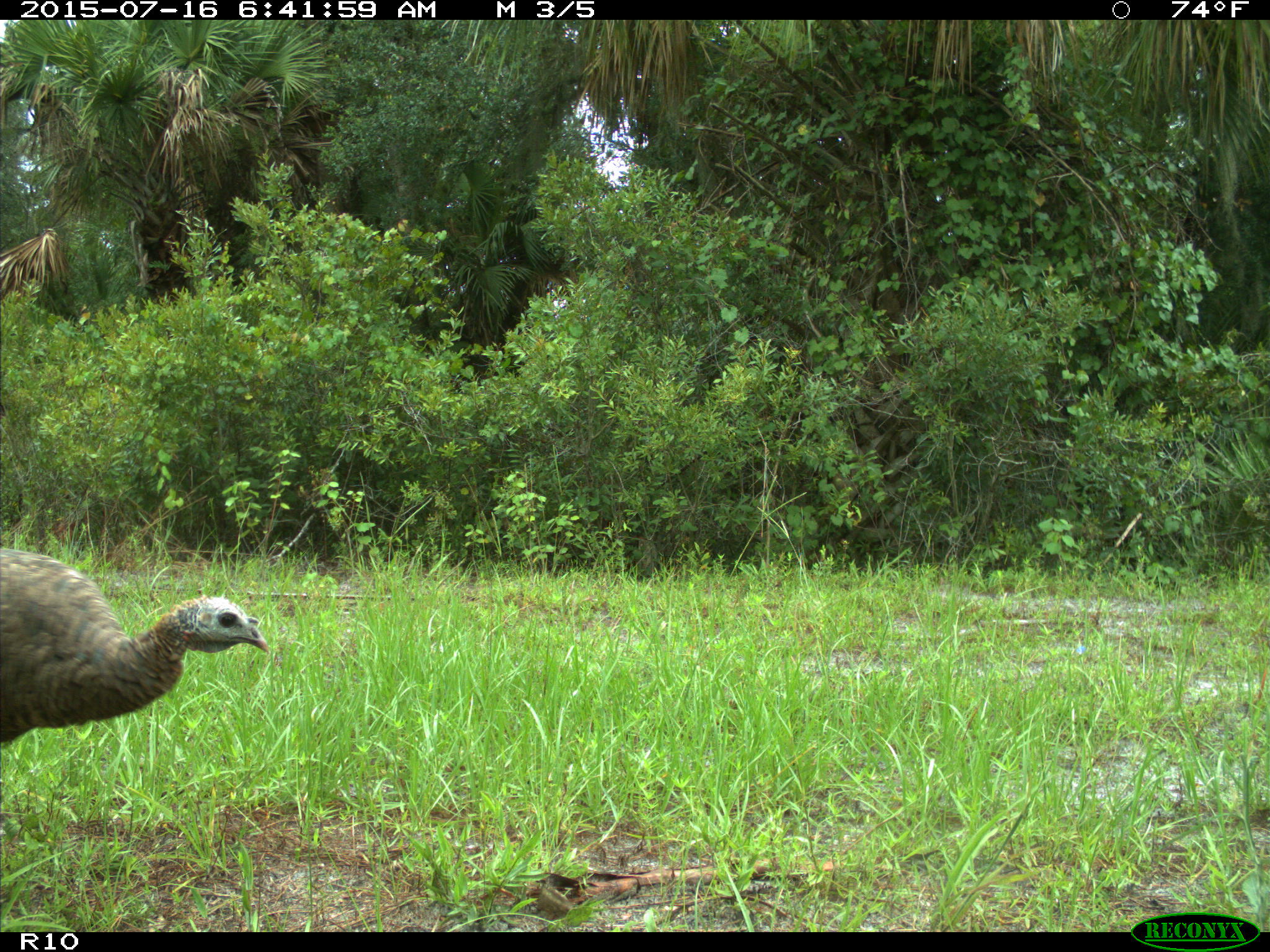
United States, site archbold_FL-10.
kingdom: Animalia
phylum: Chordata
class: Aves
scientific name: Aves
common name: birds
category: unidentified bird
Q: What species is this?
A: Unidentified bird (birds) (Aves).